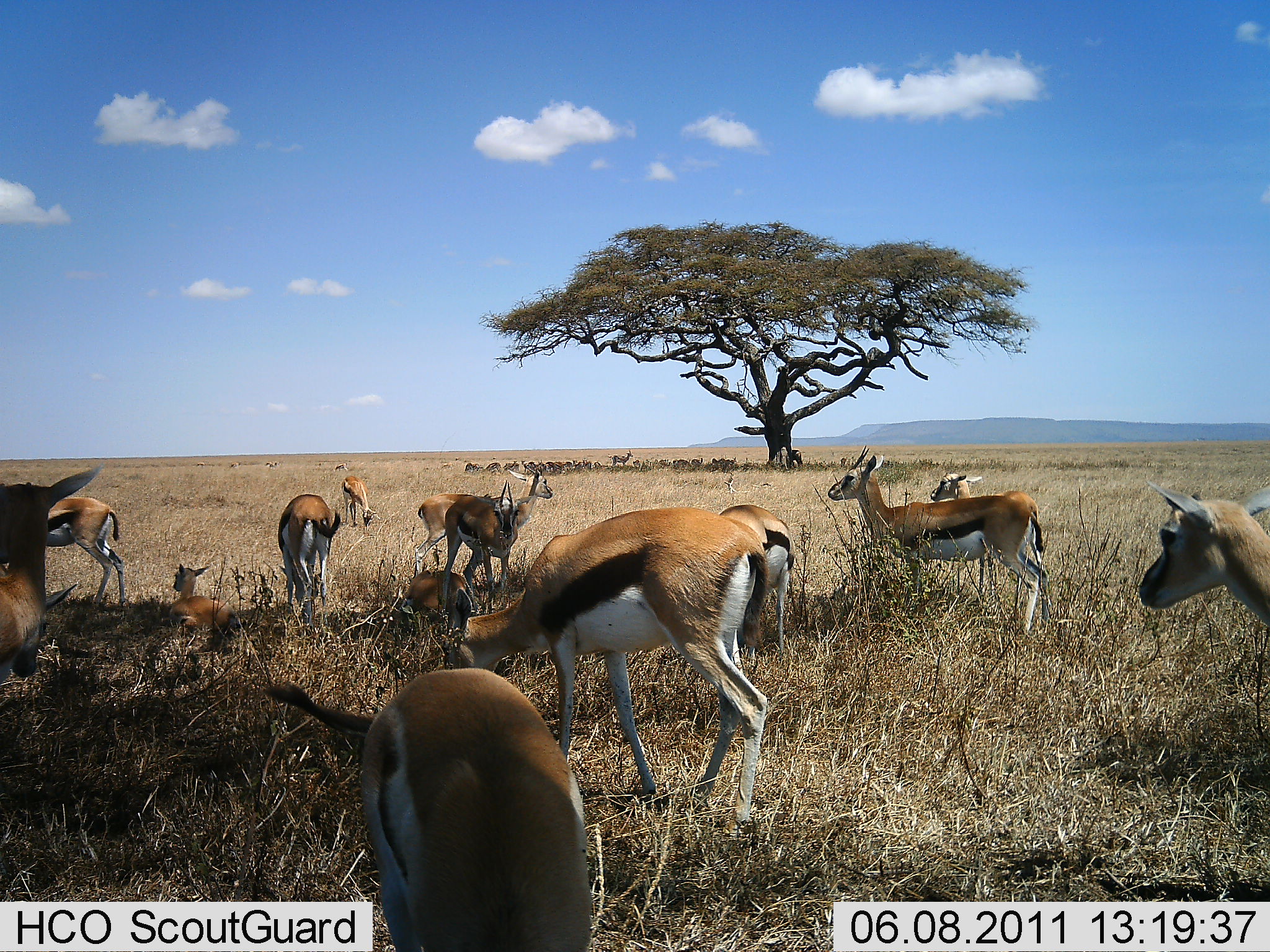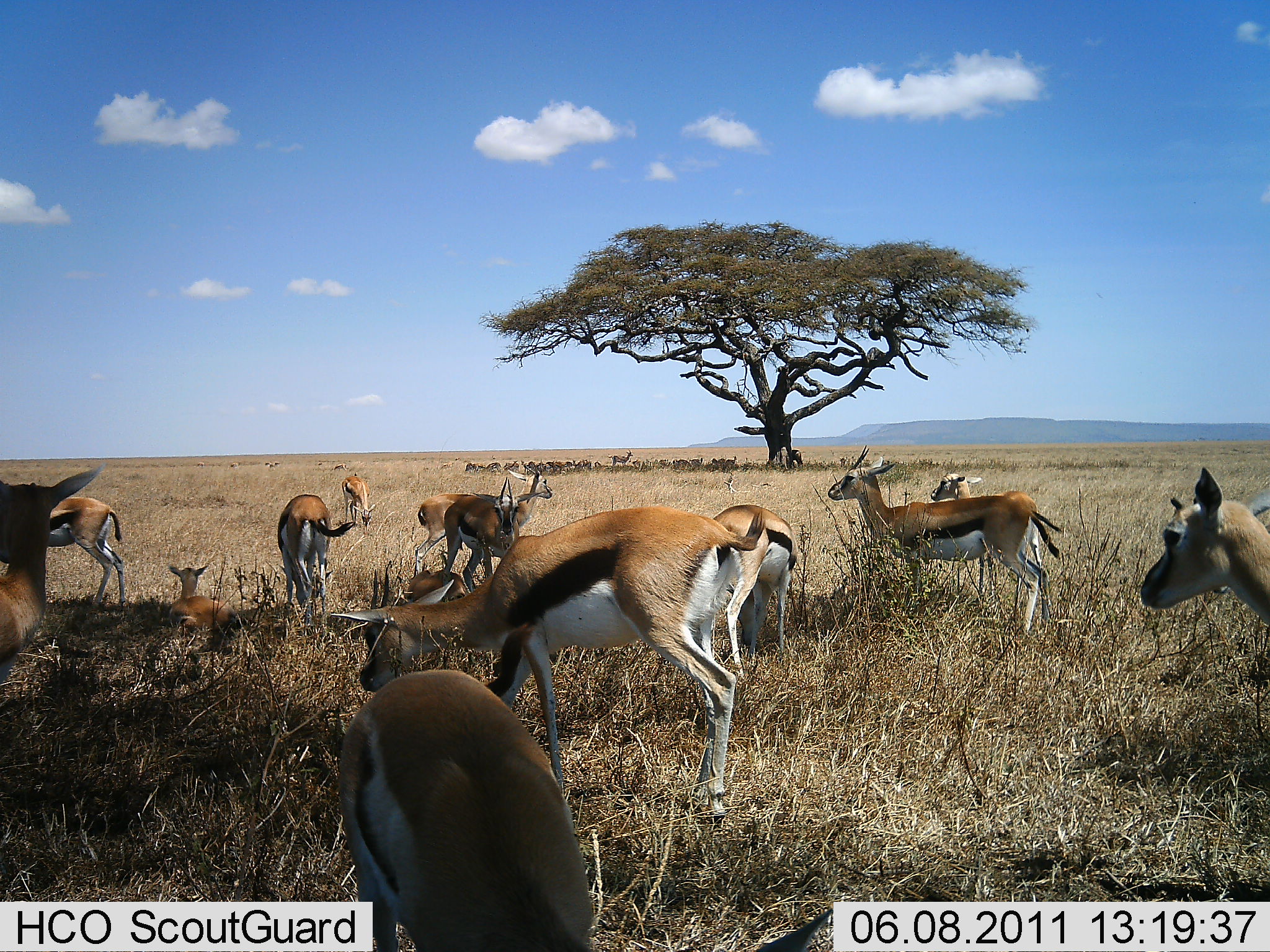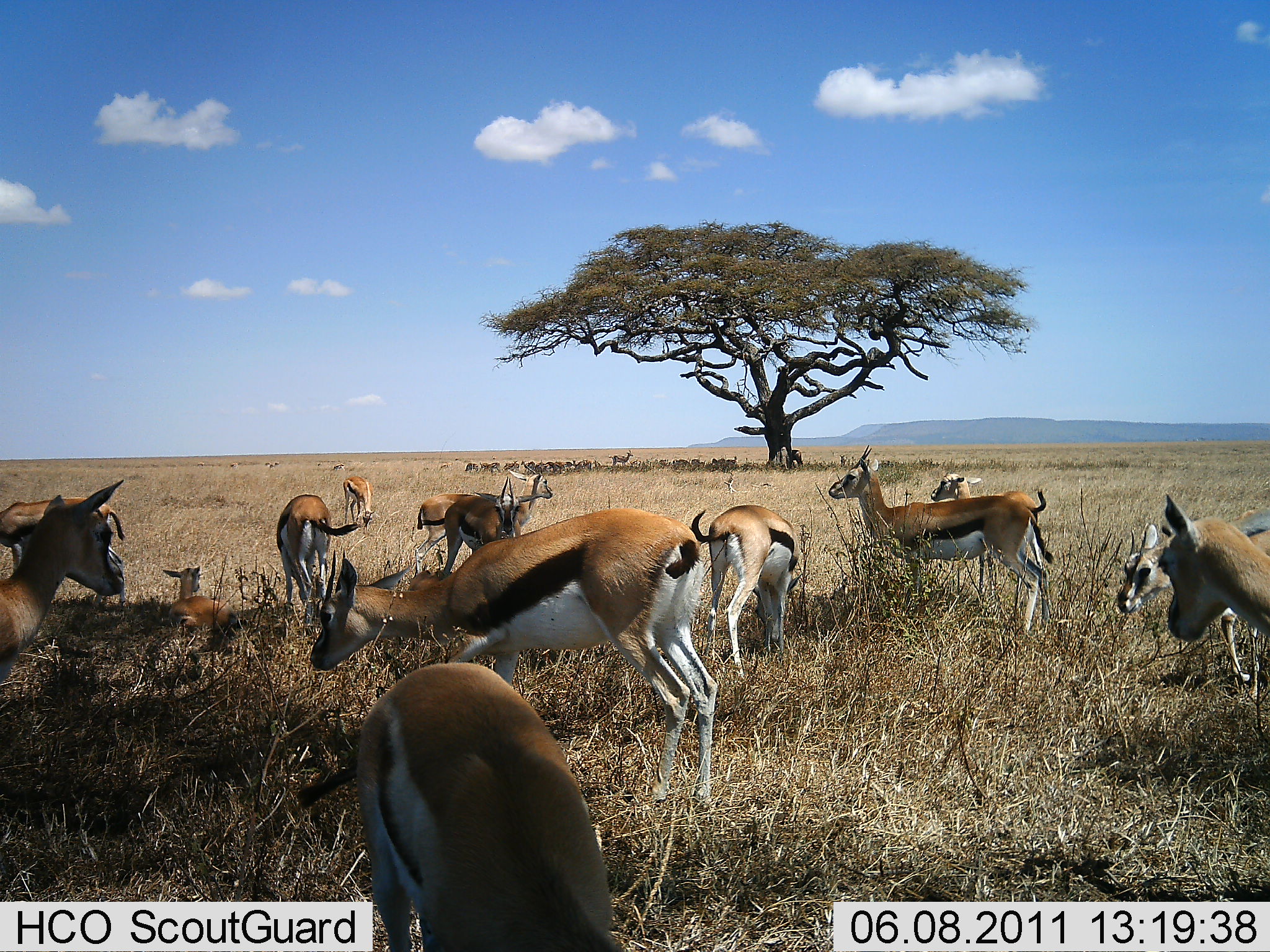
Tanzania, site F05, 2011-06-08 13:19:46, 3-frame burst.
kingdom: Animalia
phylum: Chordata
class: Mammalia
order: Artiodactyla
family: Bovidae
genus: Eudorcas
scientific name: Eudorcas thomsonii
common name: thomson's gazelle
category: gazellethomsons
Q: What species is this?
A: Gazellethomsons (thomson's gazelle) (Eudorcas thomsonii).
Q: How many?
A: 11-50.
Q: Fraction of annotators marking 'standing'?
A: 69%.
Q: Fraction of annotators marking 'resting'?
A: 69%.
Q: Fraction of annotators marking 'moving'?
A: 38%.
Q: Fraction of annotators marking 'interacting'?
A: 8%.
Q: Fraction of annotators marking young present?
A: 15%.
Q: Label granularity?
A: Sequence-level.